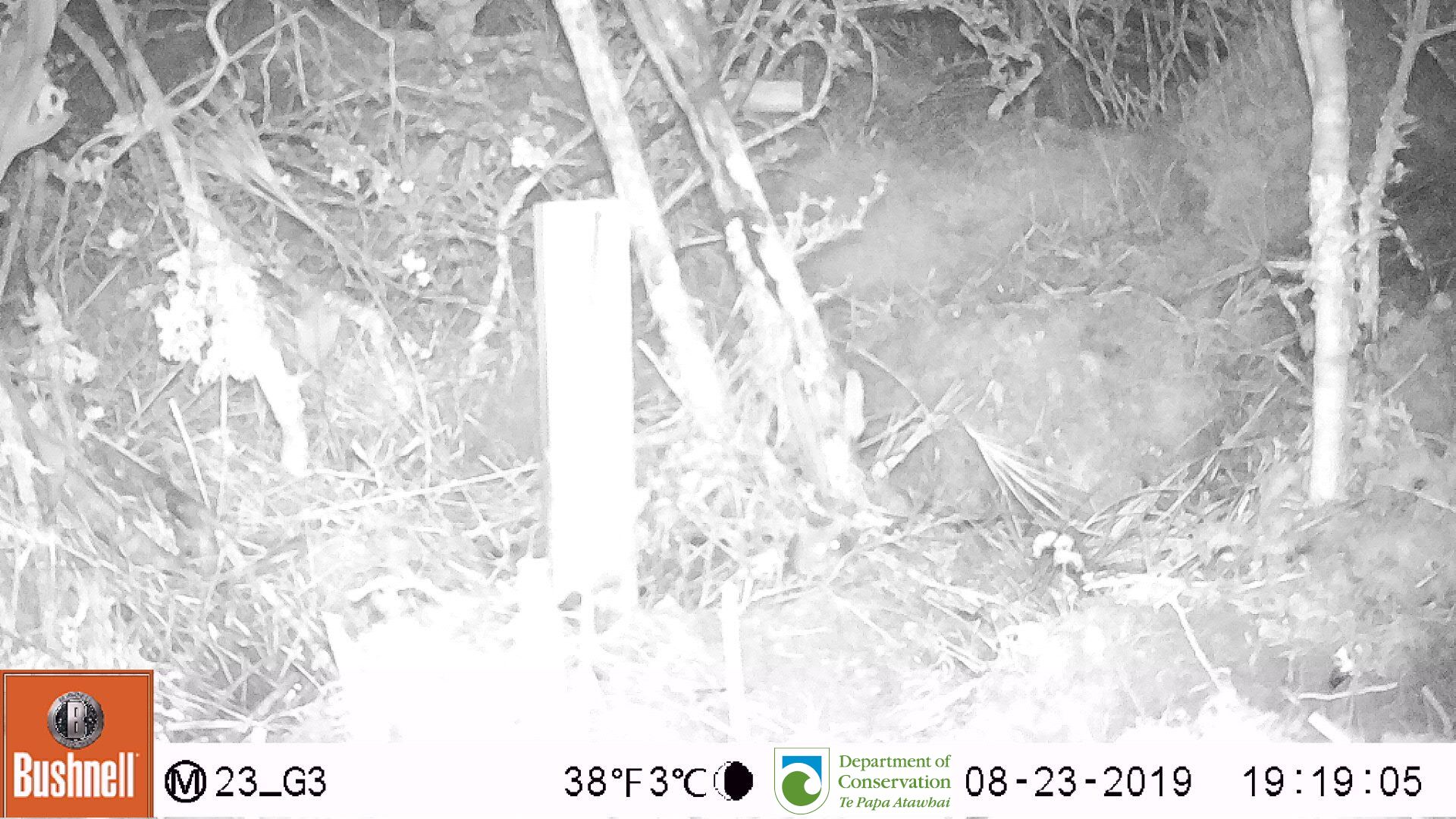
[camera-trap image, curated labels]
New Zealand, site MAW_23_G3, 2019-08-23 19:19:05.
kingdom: Animalia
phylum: Chordata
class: Mammalia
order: Rodentia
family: Muridae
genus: Mus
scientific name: Mus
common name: mouse